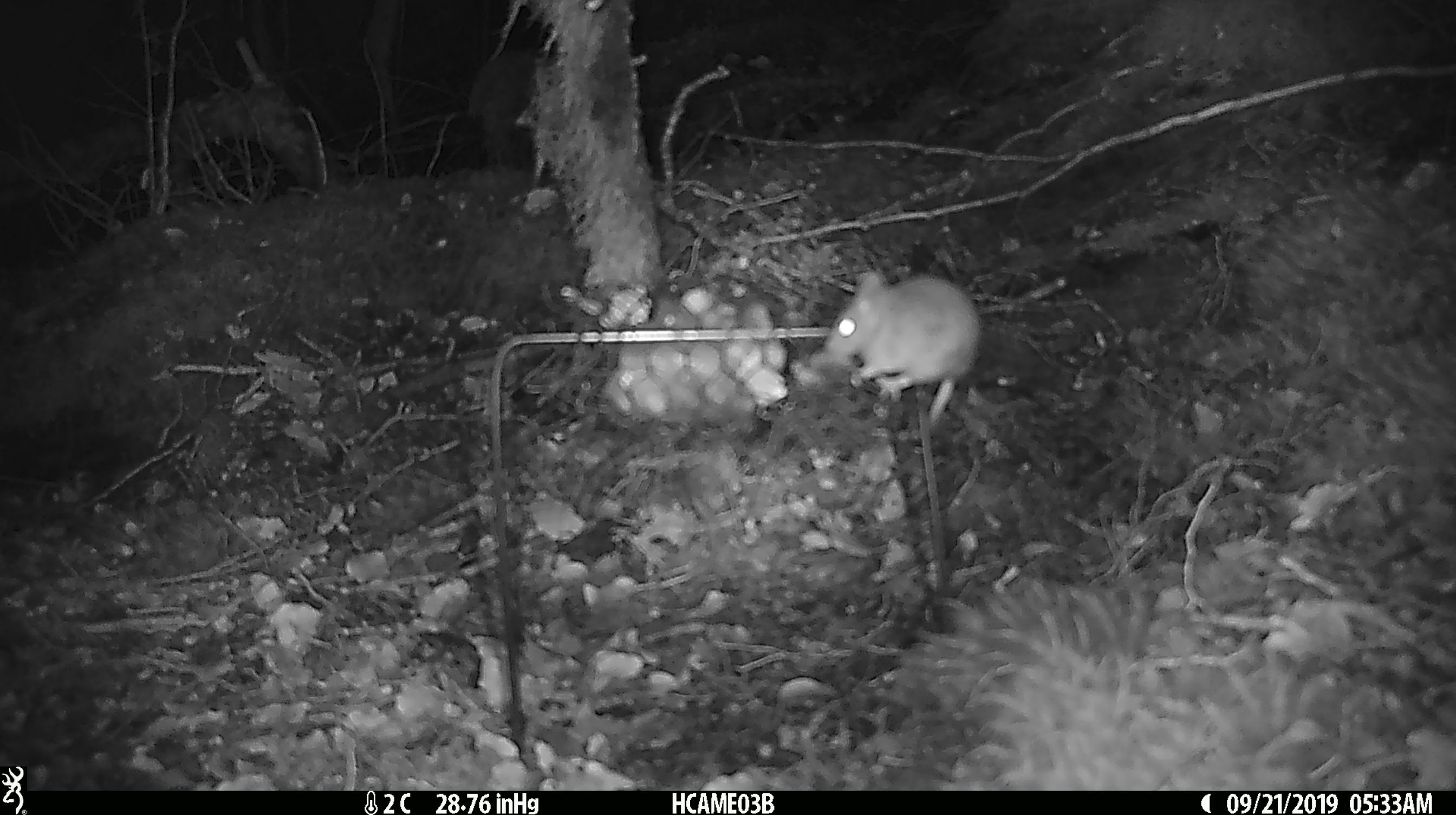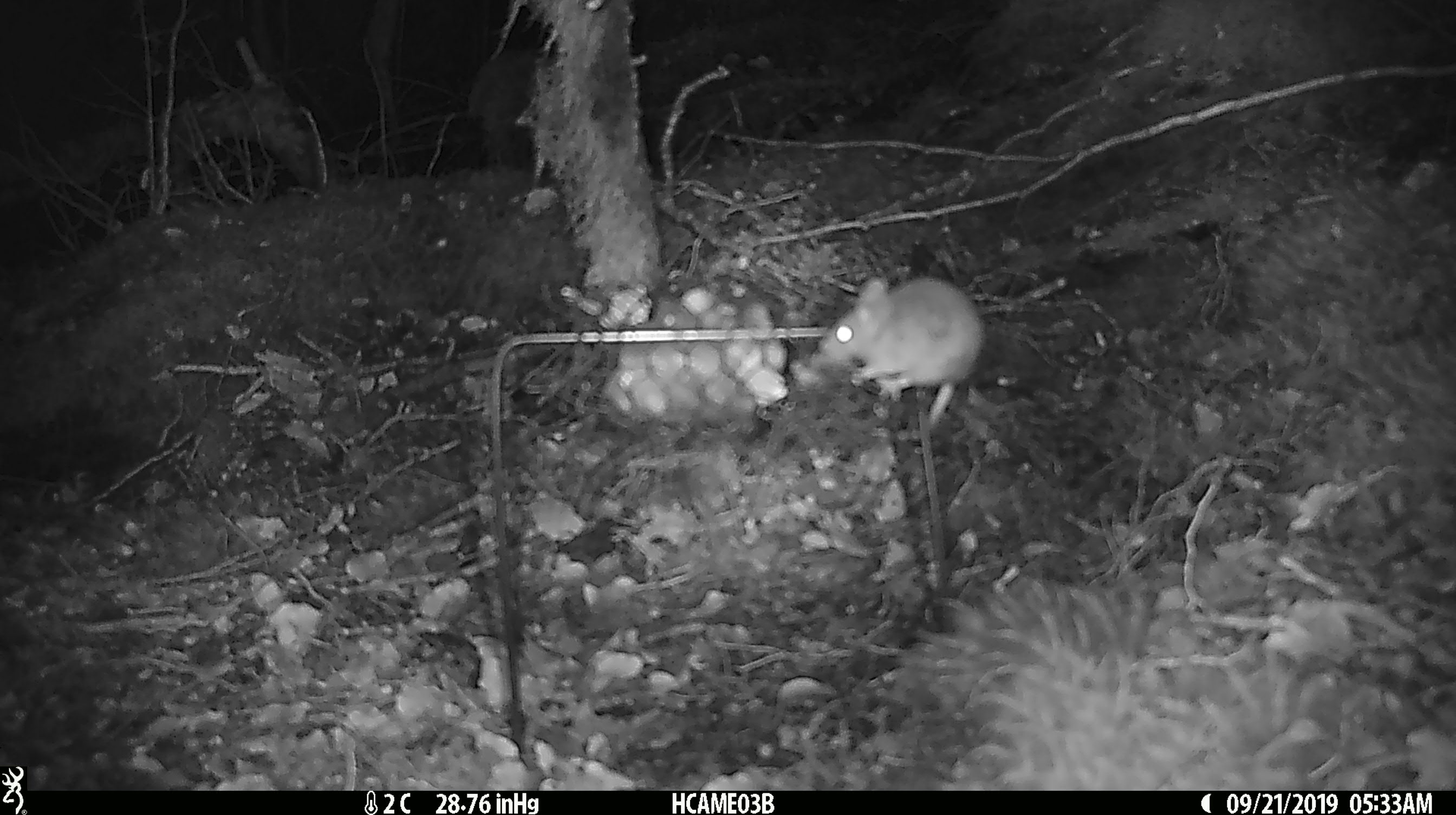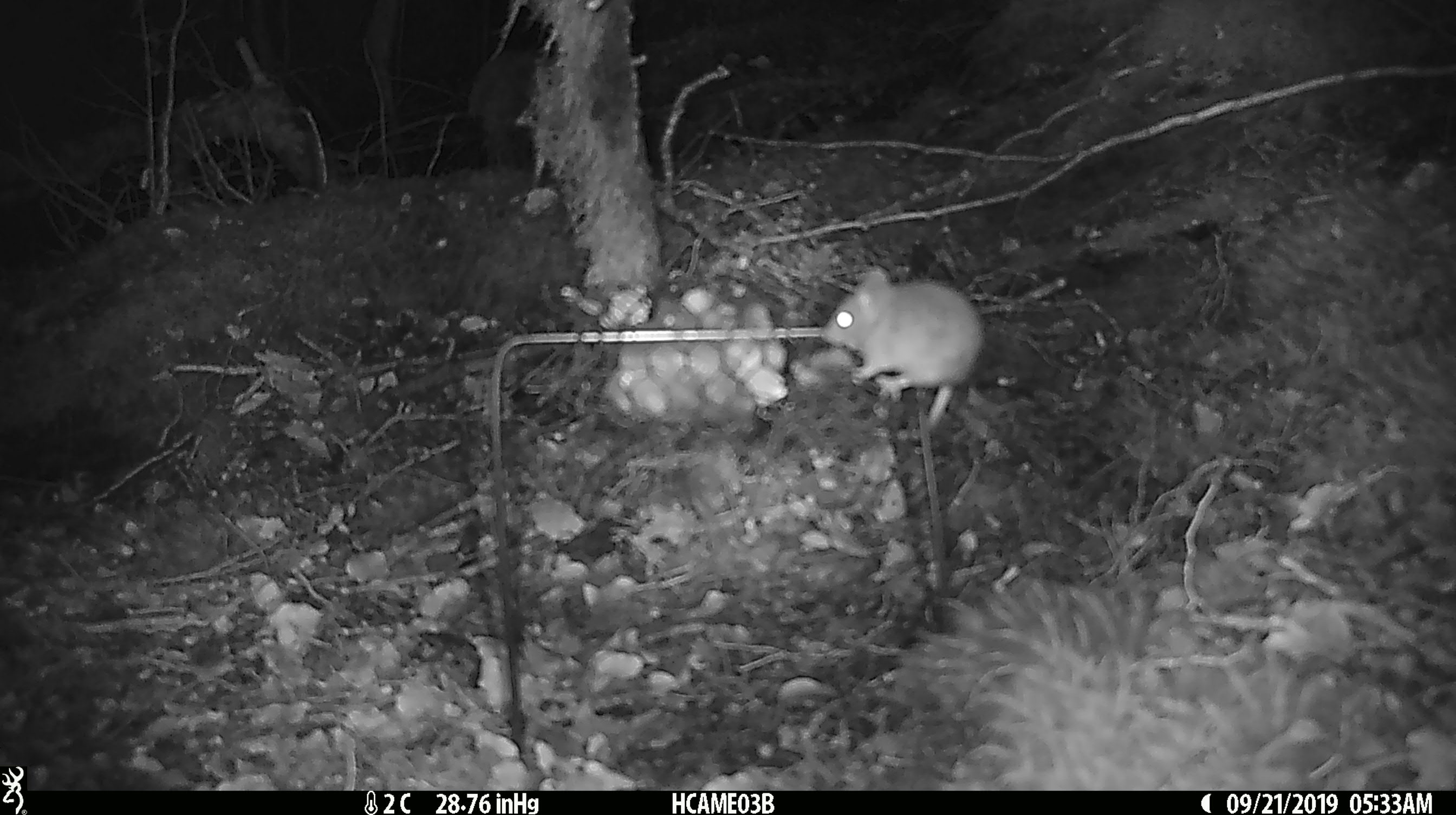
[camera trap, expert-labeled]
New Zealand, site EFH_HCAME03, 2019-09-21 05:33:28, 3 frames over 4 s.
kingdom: Animalia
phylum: Chordata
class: Mammalia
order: Rodentia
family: Muridae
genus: Mus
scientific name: Mus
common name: mouse